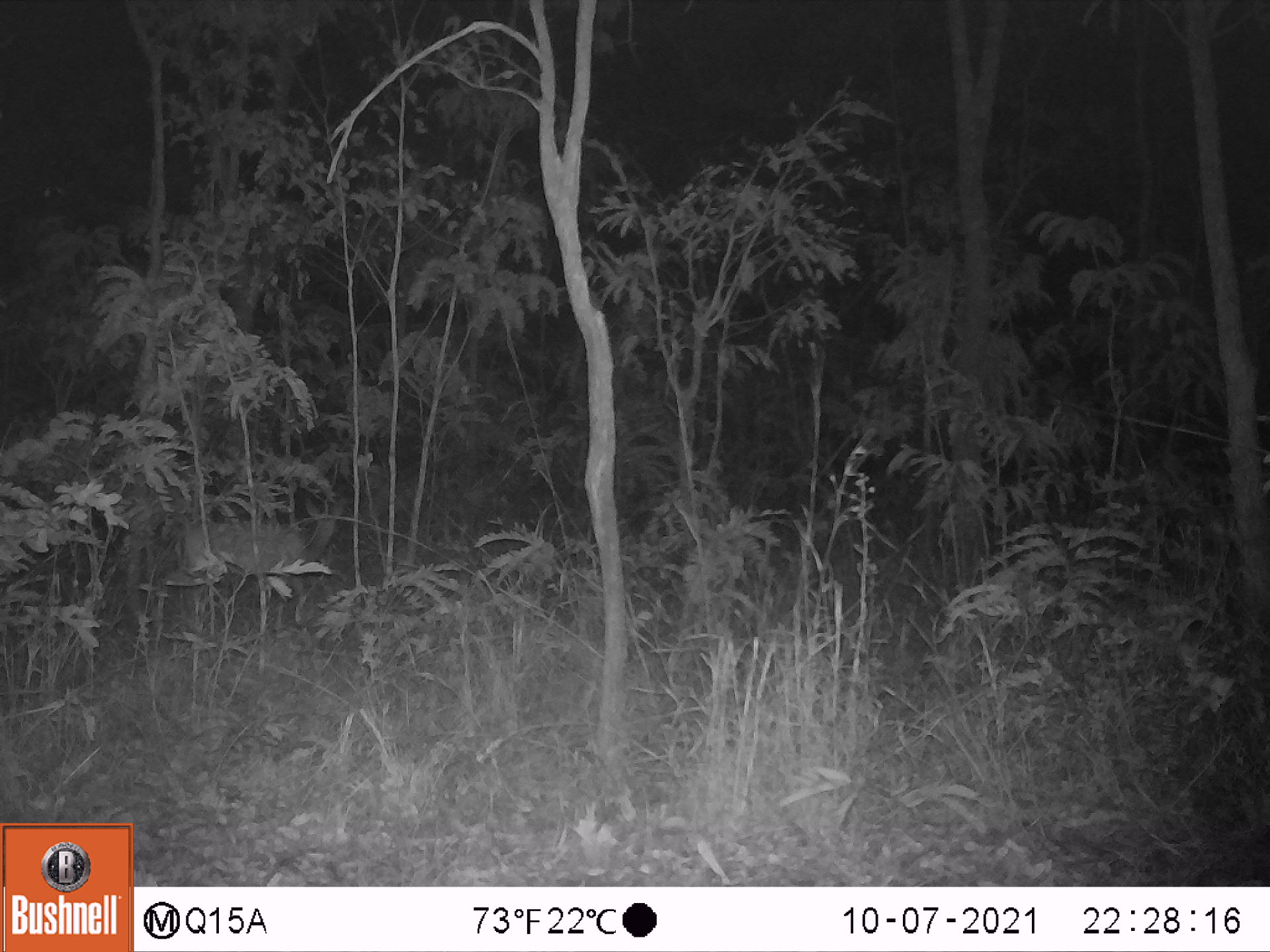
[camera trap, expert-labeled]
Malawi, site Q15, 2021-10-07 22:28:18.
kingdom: Animalia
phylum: Chordata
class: Mammalia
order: Artiodactyla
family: Bovidae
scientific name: Antilopinae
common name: small antelope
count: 1